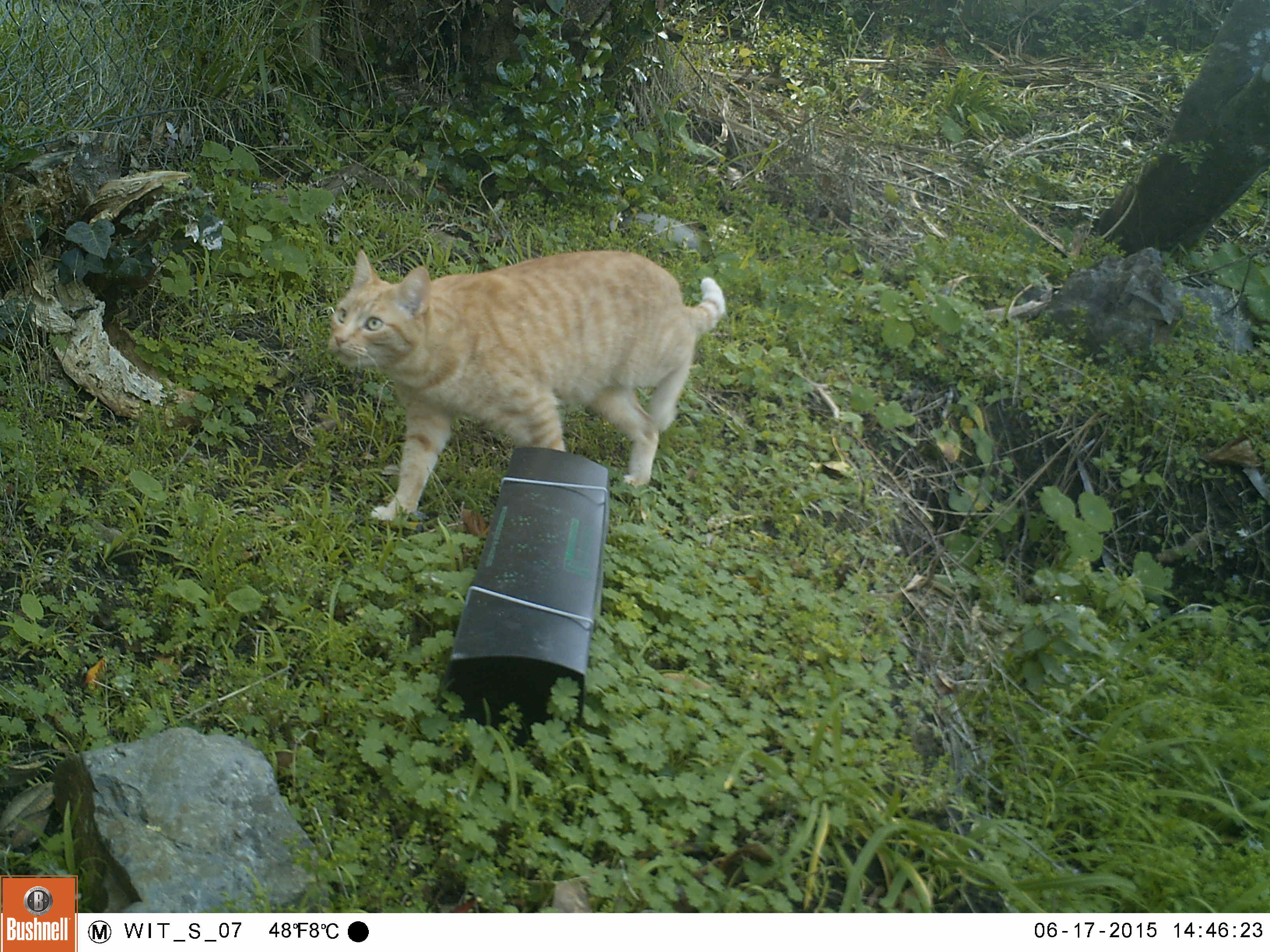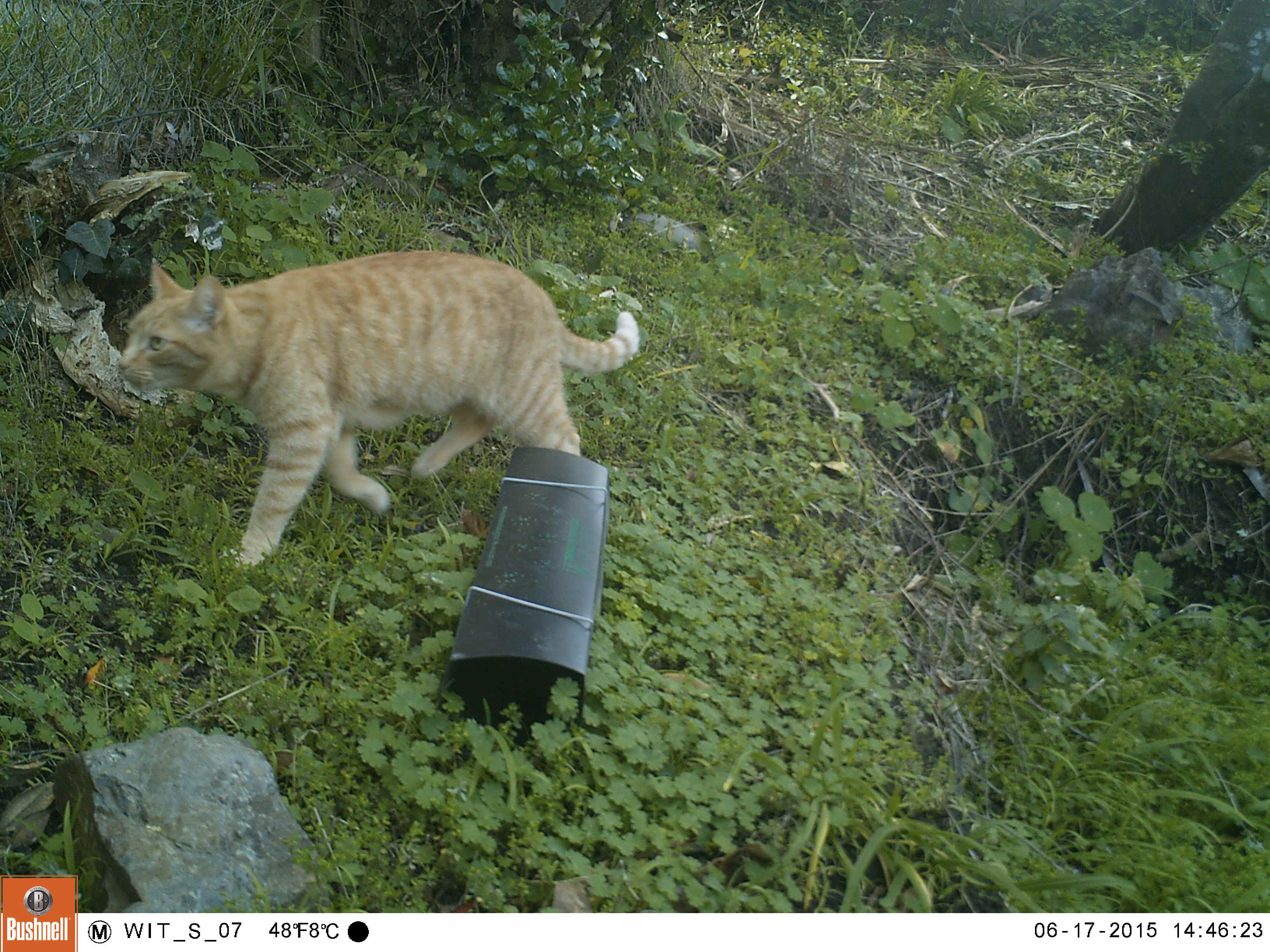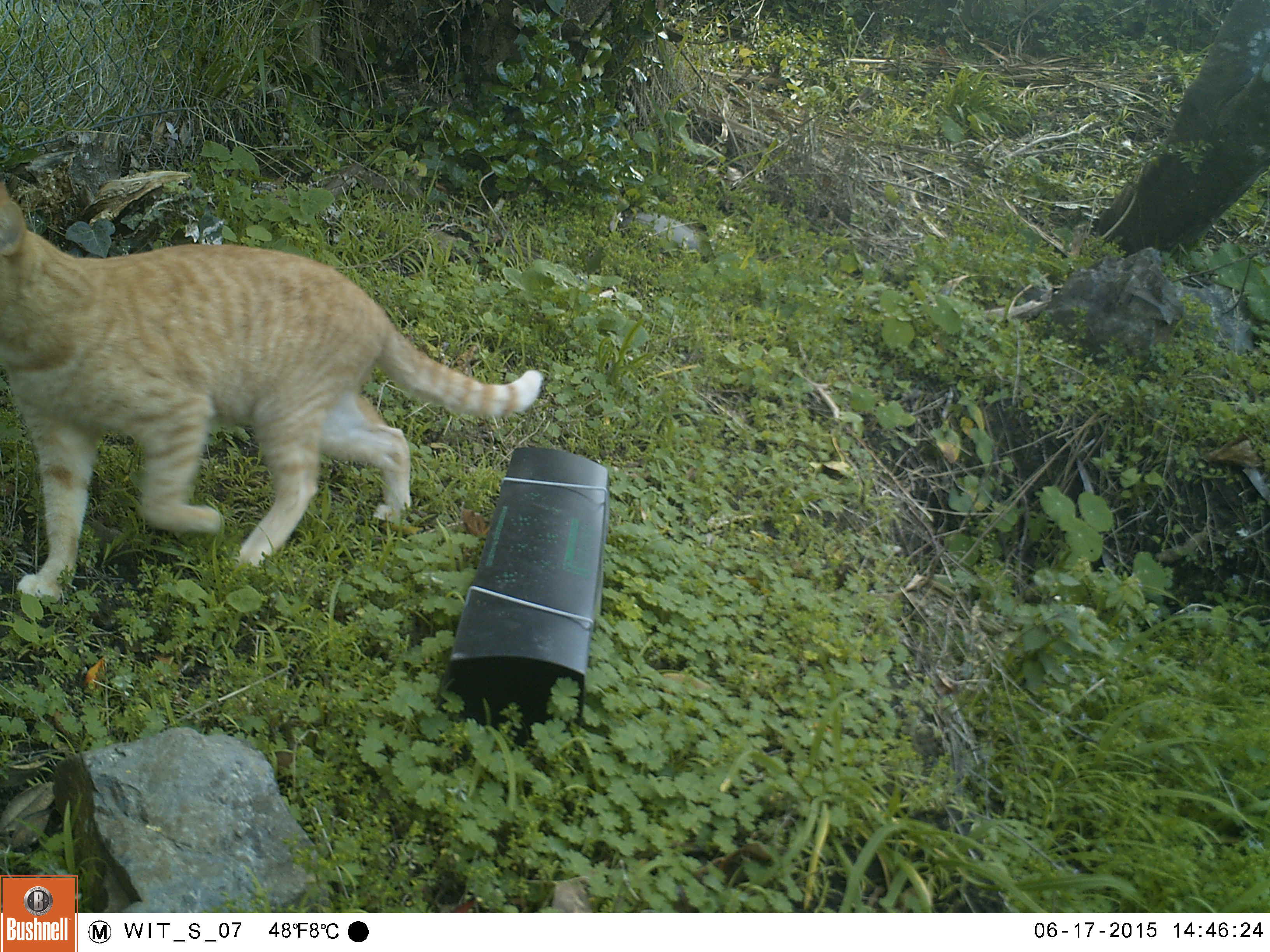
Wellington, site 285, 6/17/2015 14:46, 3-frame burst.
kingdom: Animalia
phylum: Chordata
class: Mammalia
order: Carnivora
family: Felidae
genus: Felis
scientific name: Felis catus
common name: cat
Cat (Felis catus).